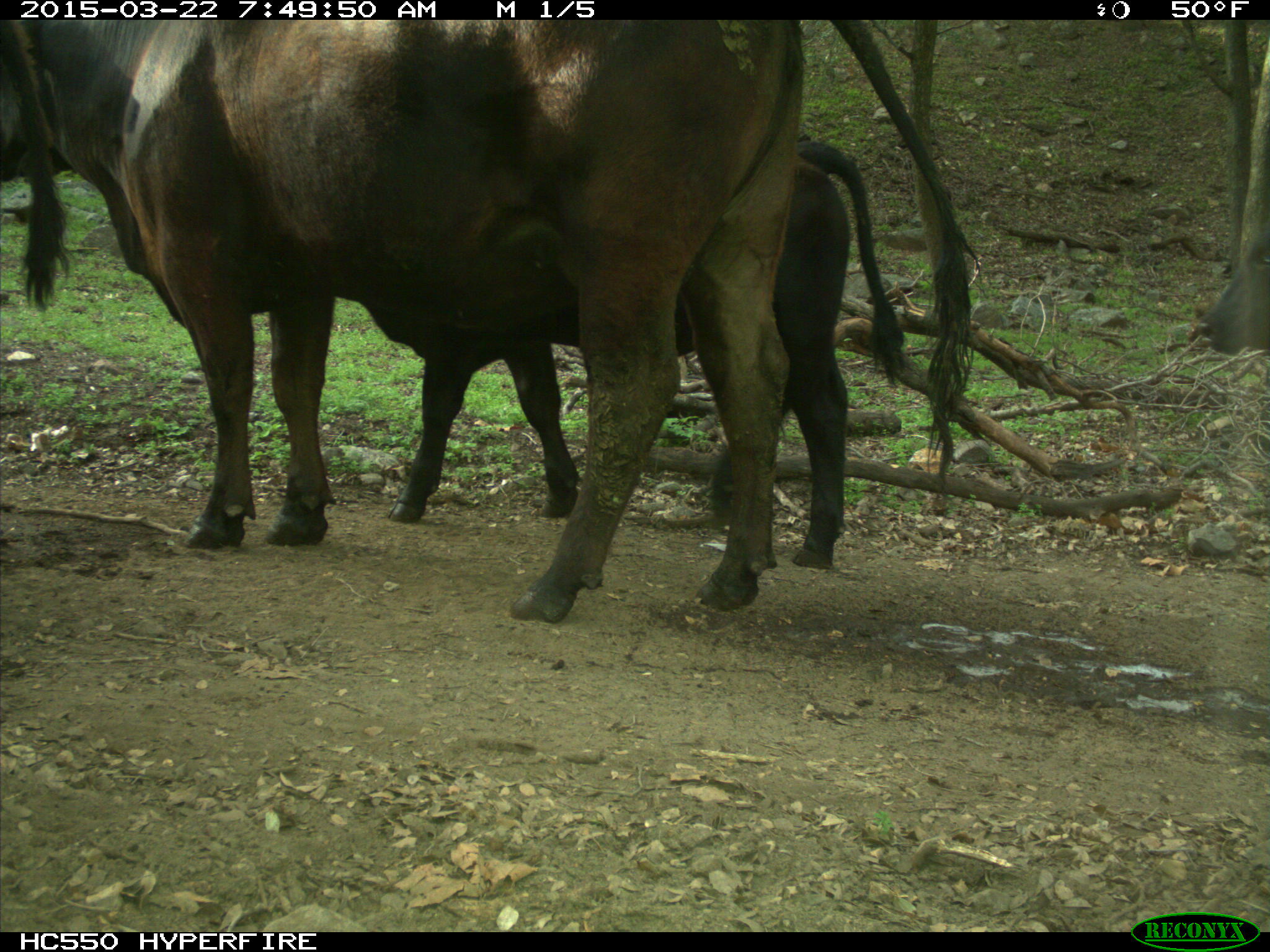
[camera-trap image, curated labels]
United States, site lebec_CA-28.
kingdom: Animalia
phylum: Chordata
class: Mammalia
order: Artiodactyla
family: Bovidae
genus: Bos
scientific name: Bos taurus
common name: domestic cow